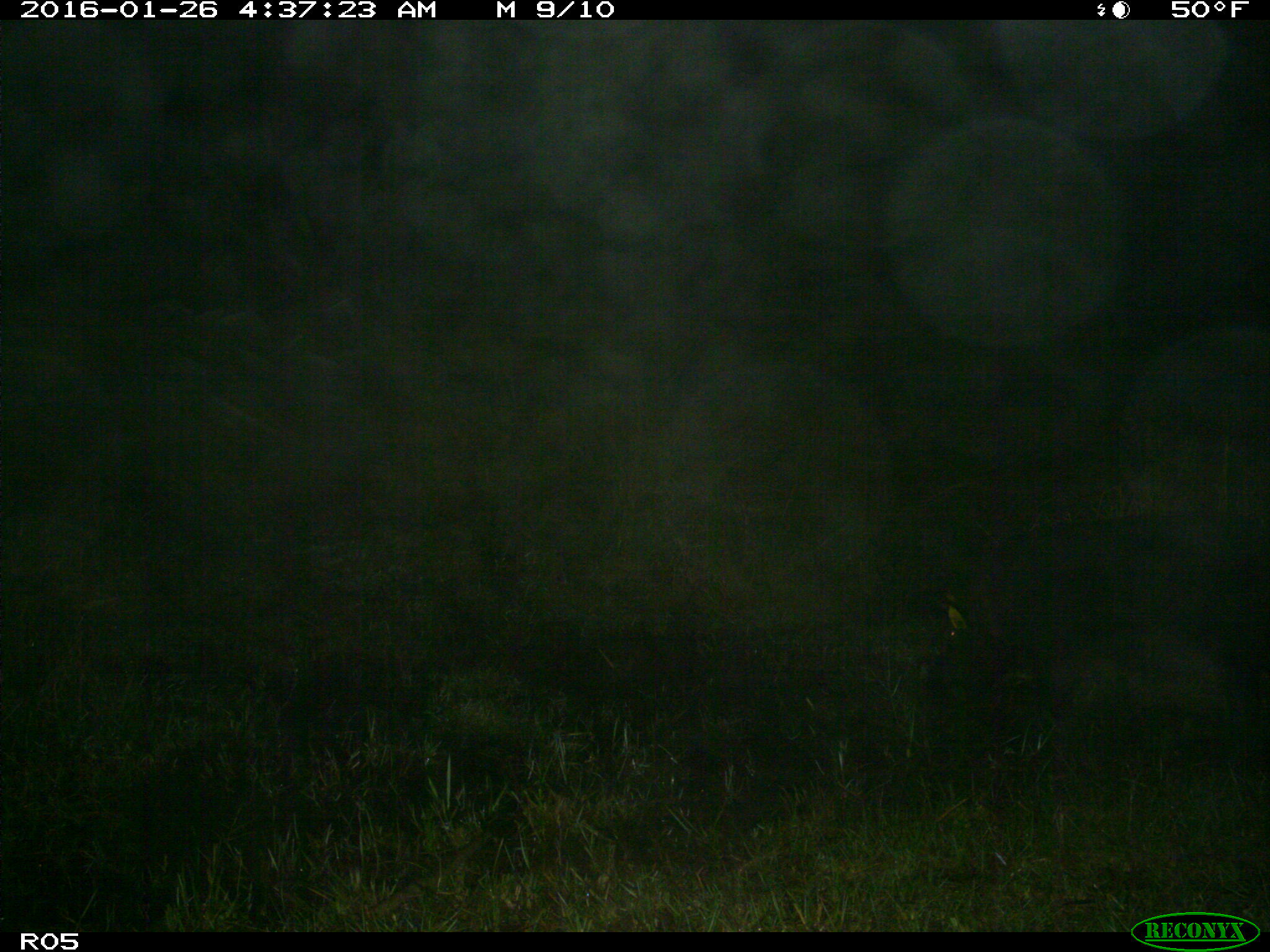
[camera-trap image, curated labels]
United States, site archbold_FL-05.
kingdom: Animalia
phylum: Chordata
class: Mammalia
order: Artiodactyla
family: Suidae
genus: Sus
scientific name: Sus scrofa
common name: wild boar